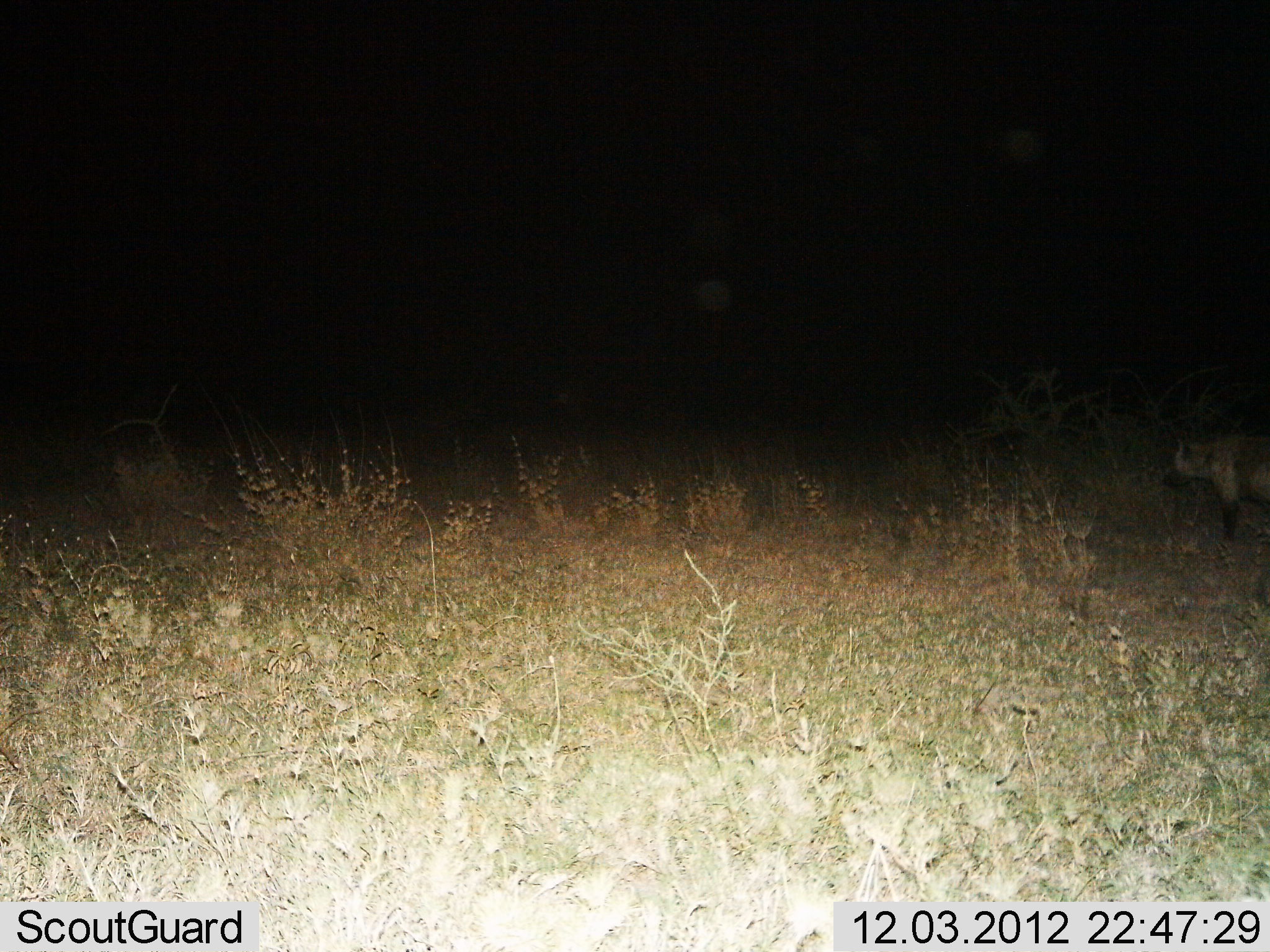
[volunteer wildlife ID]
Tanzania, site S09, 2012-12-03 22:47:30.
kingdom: Animalia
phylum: Chordata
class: Mammalia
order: Carnivora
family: Hyaenidae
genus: Crocuta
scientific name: Crocuta crocuta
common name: spotted hyena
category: hyenaspotted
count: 1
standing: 69%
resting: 0%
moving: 31%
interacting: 0%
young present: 0%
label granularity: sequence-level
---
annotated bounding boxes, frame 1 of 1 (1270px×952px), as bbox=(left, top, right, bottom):
animal: bbox=(1163, 440, 1270, 558)